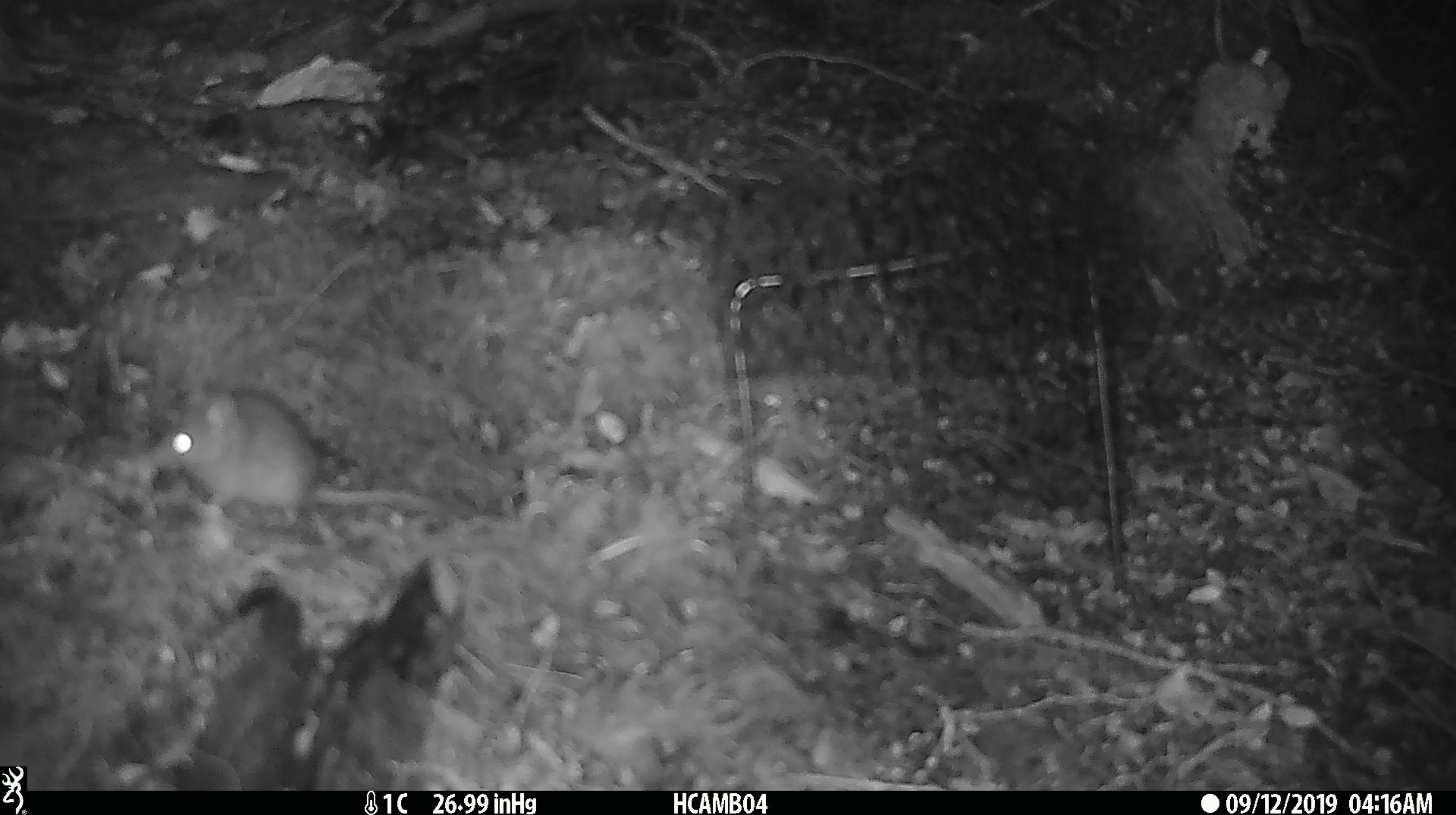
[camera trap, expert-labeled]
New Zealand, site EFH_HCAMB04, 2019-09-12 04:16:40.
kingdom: Animalia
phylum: Chordata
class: Mammalia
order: Rodentia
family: Muridae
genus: Mus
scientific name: Mus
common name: mouse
Mouse (Mus).